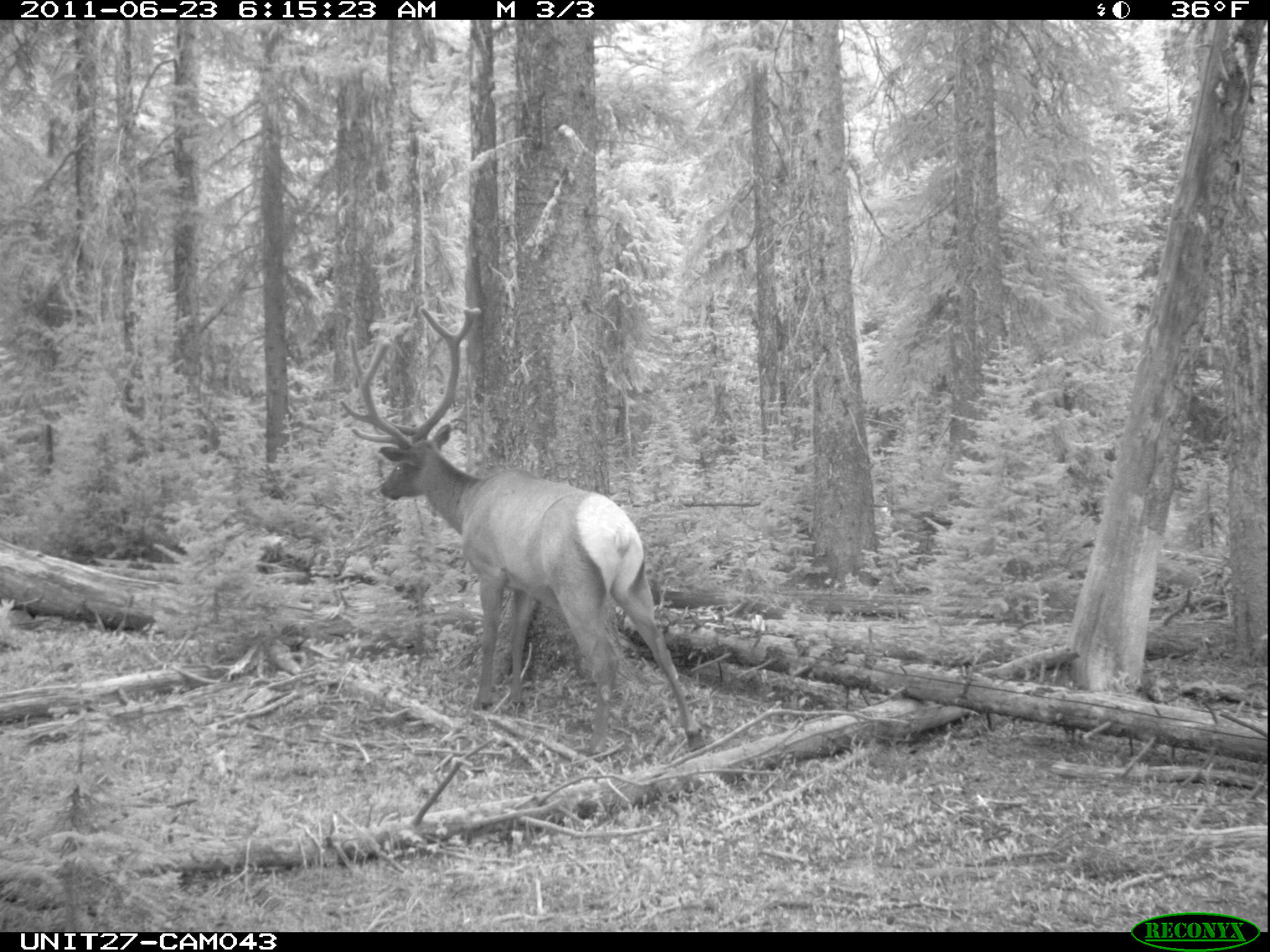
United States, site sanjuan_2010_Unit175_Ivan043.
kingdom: Animalia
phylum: Chordata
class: Mammalia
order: Artiodactyla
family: Cervidae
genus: Cervus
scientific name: Cervus elaphus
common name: red deer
Cervus elaphus (red deer).